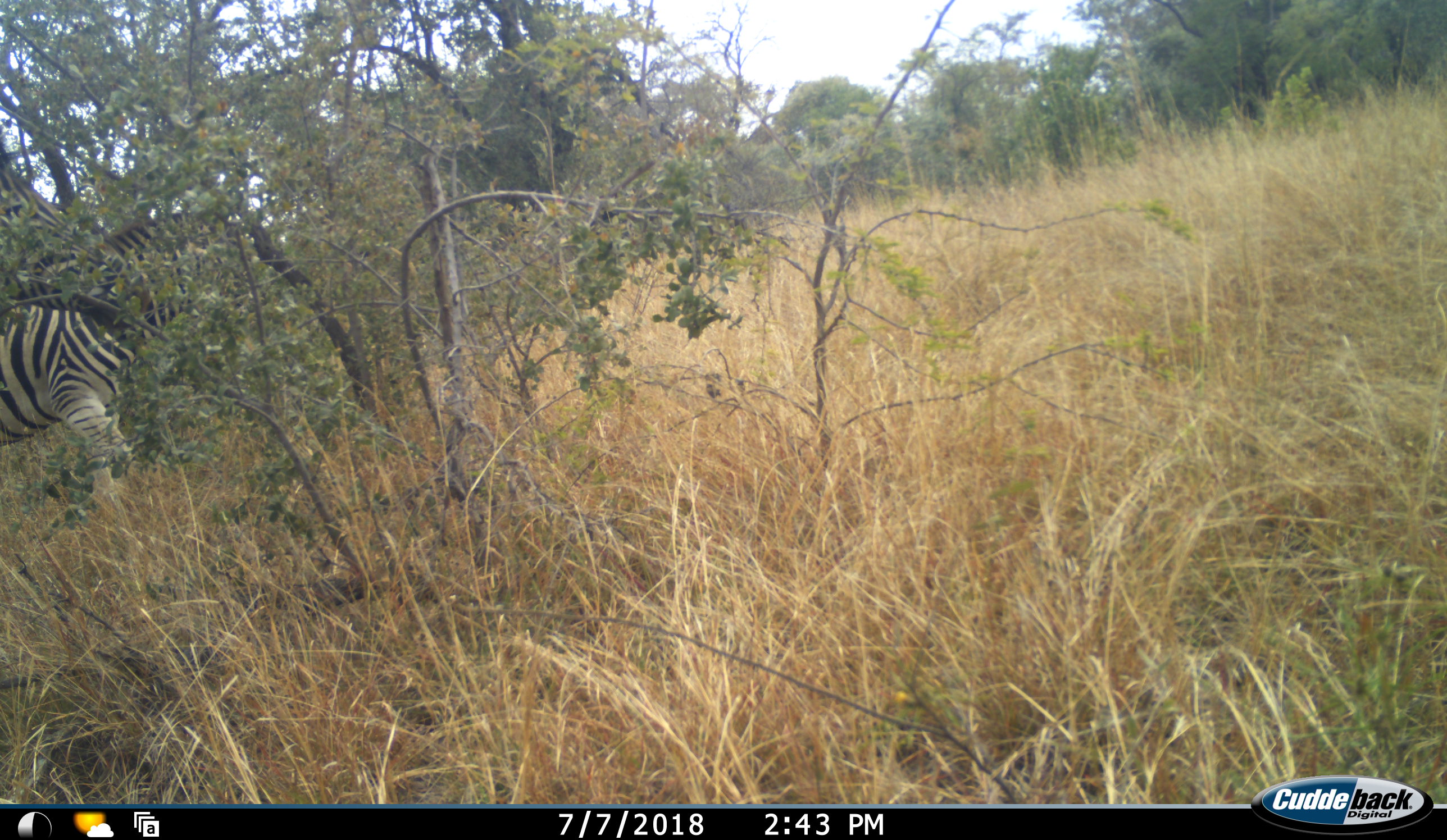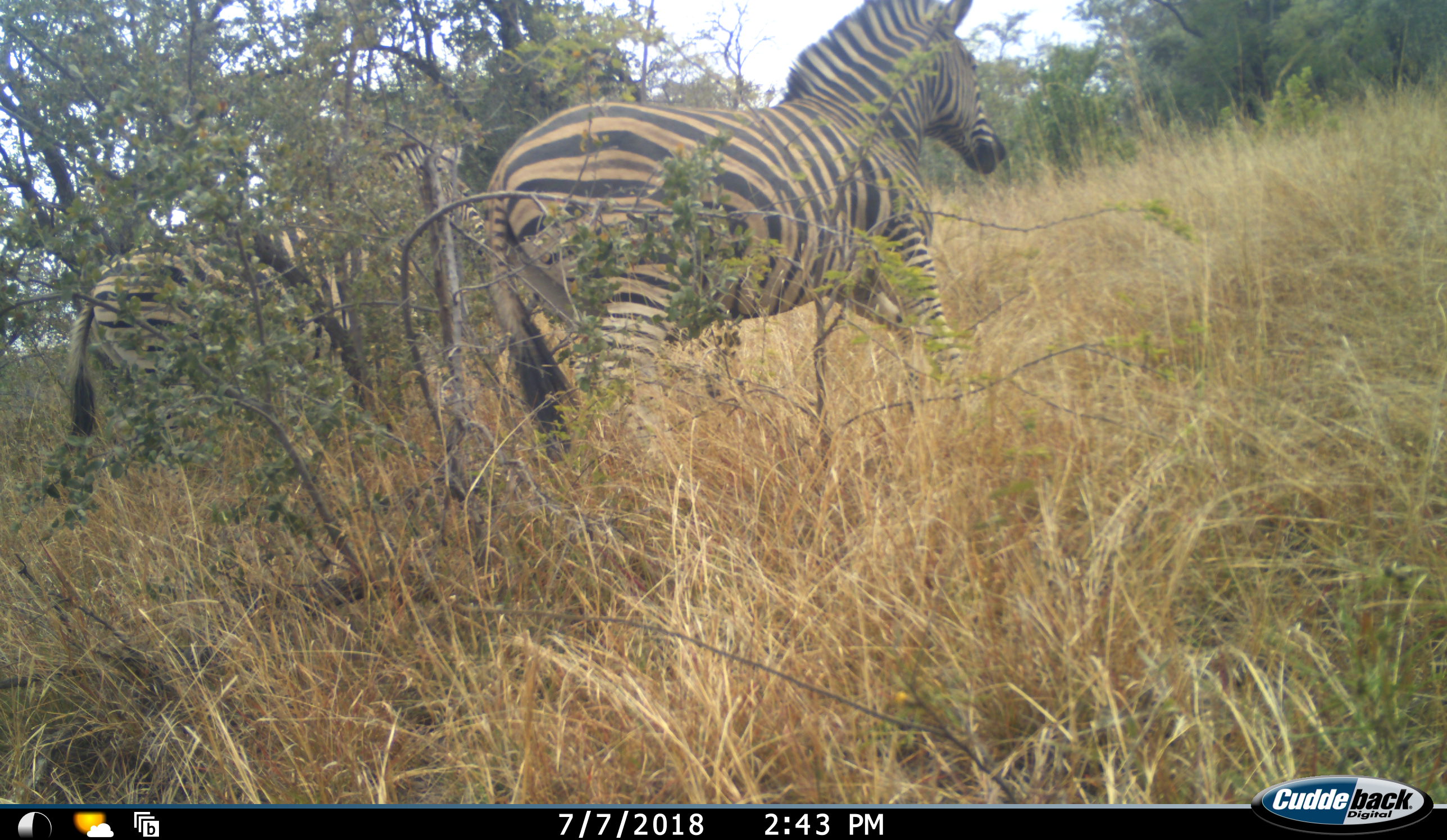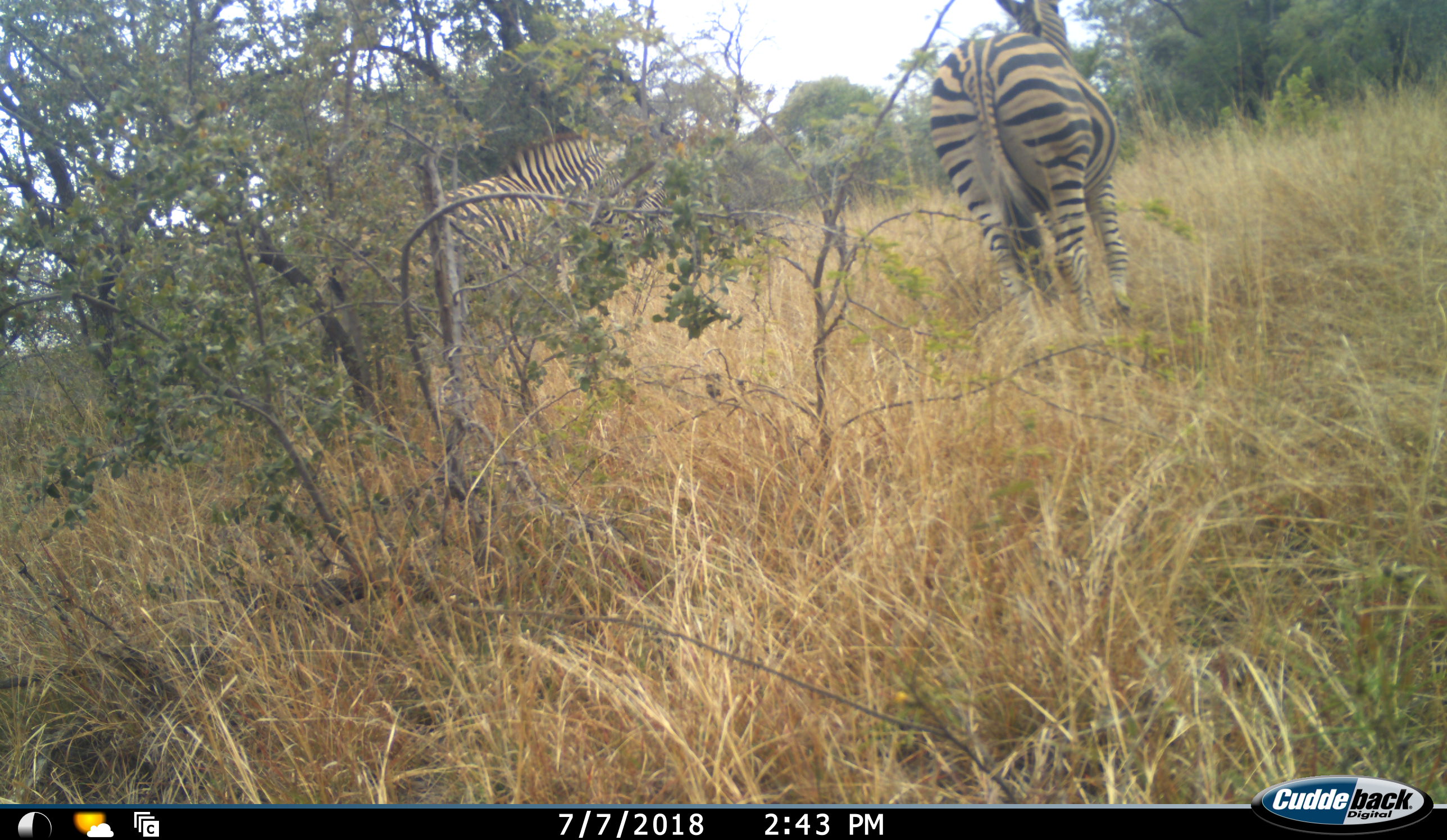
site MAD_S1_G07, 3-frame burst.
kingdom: Animalia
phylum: Chordata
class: Mammalia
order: Perissodactyla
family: Equidae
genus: Equus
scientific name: Equus quagga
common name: plains zebra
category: zebraplains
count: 2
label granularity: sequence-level